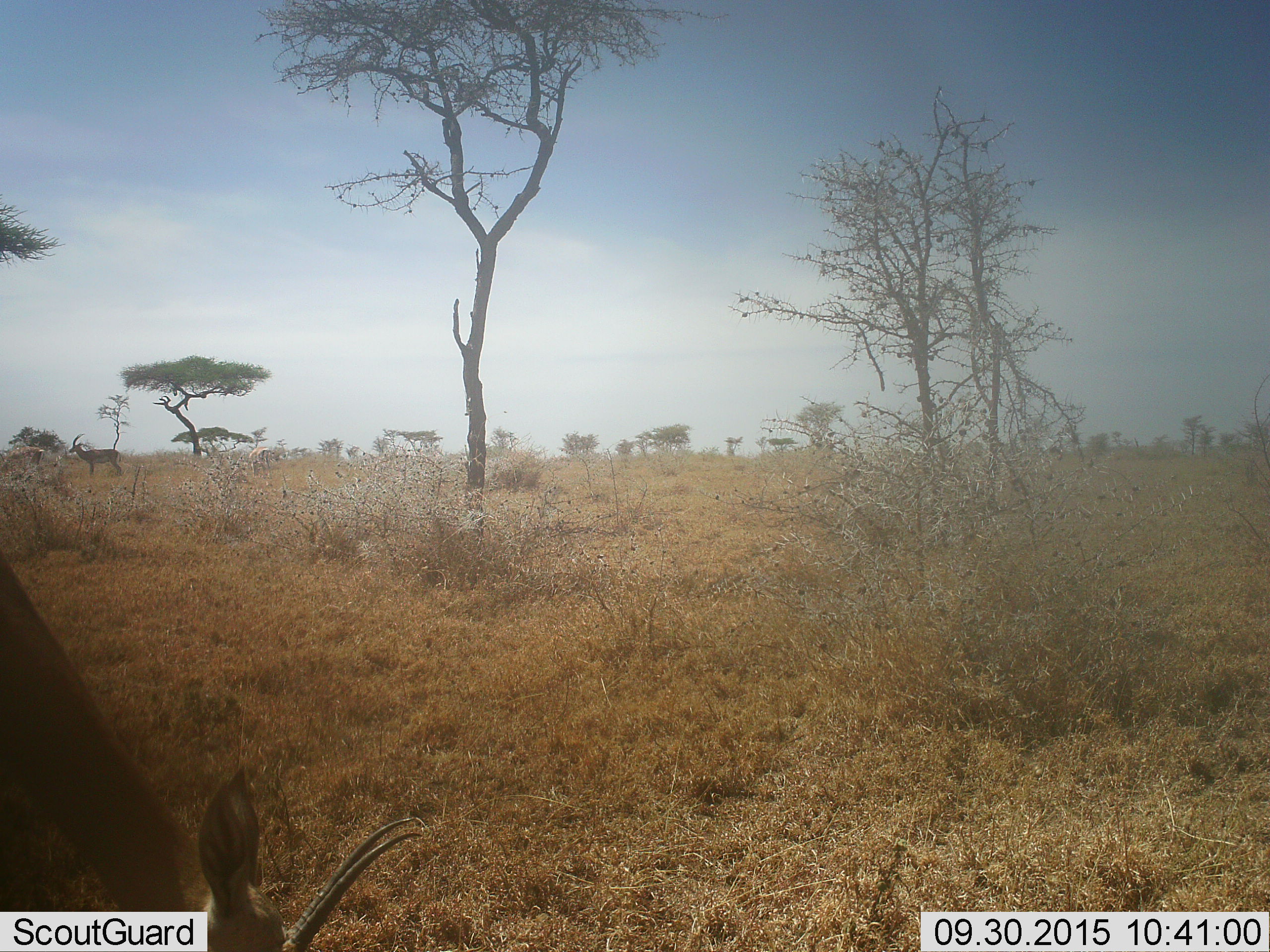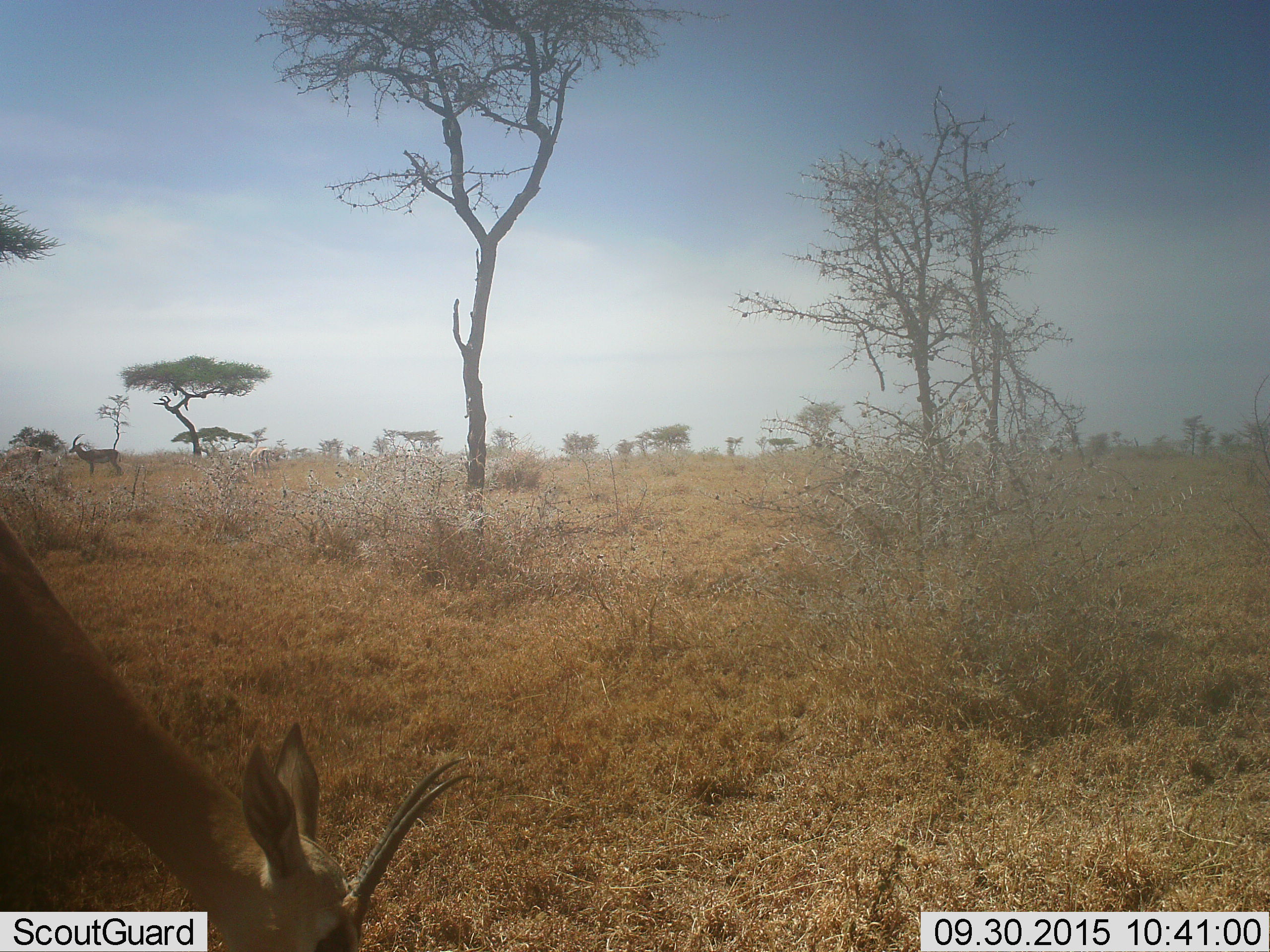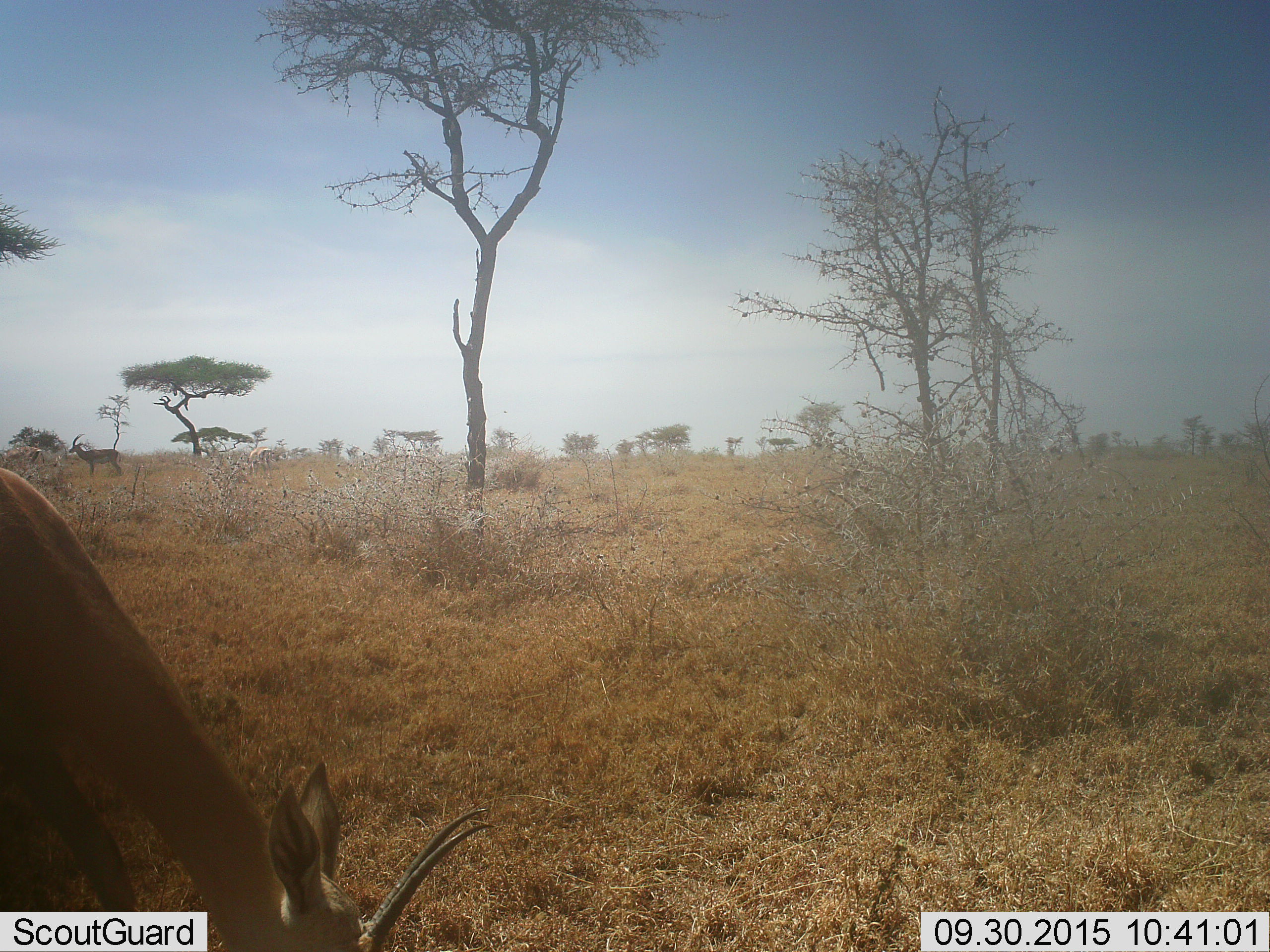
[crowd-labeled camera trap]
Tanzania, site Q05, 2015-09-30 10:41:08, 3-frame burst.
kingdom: Animalia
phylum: Chordata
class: Mammalia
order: Artiodactyla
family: Bovidae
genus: Eudorcas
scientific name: Eudorcas thomsonii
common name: thomson's gazelle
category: gazellethomsons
Gazellethomsons (thomson's gazelle) (Eudorcas thomsonii), count 2. Behavior (volunteer vote fractions): standing 50%, resting 0%, moving 33%, interacting 0%. Young present (vote fraction): 17%. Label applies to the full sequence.